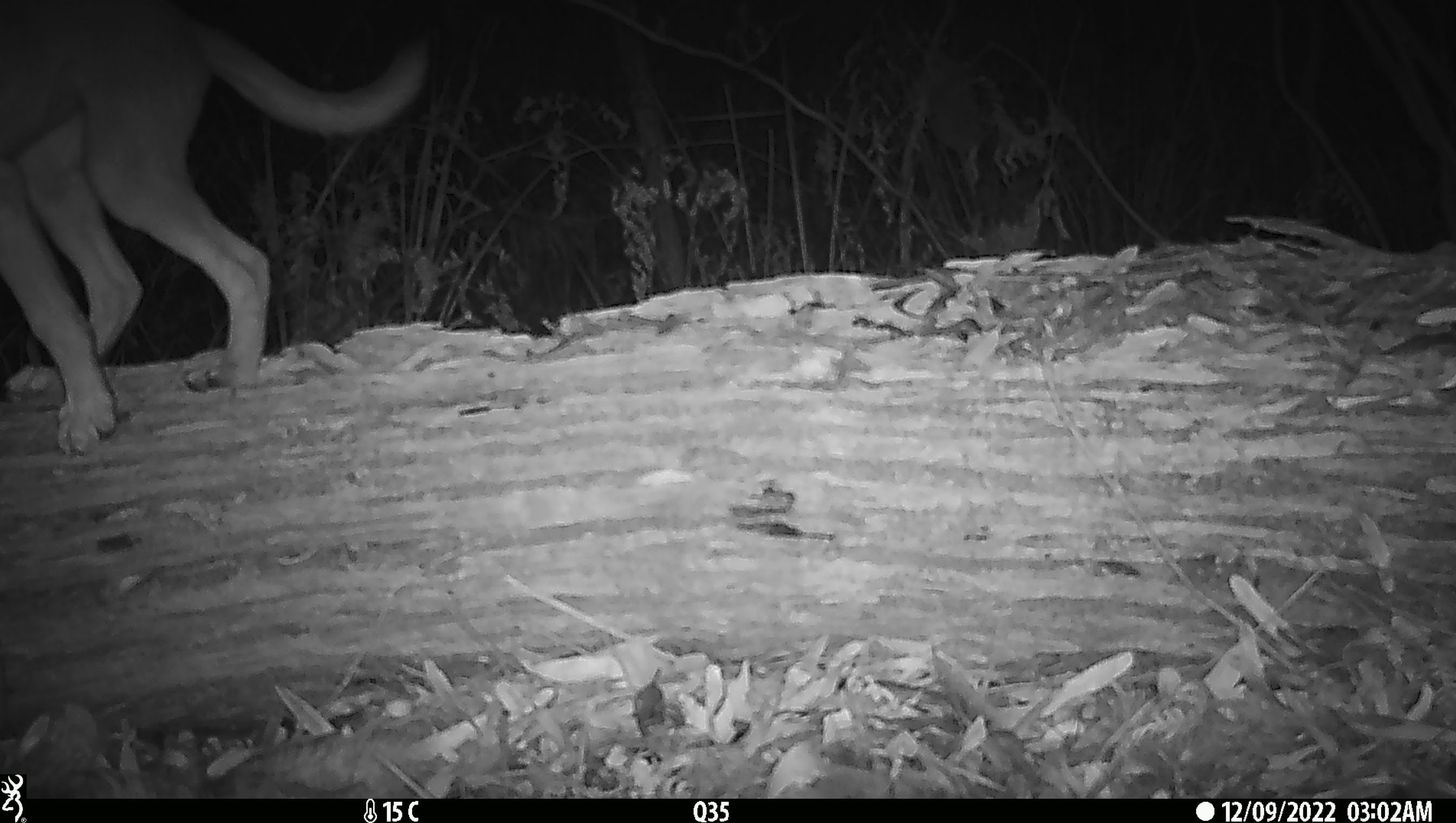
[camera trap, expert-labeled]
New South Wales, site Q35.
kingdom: Animalia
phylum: Chordata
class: Mammalia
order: Carnivora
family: Canidae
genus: Canis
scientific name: Canis familiaris dingo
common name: dingo